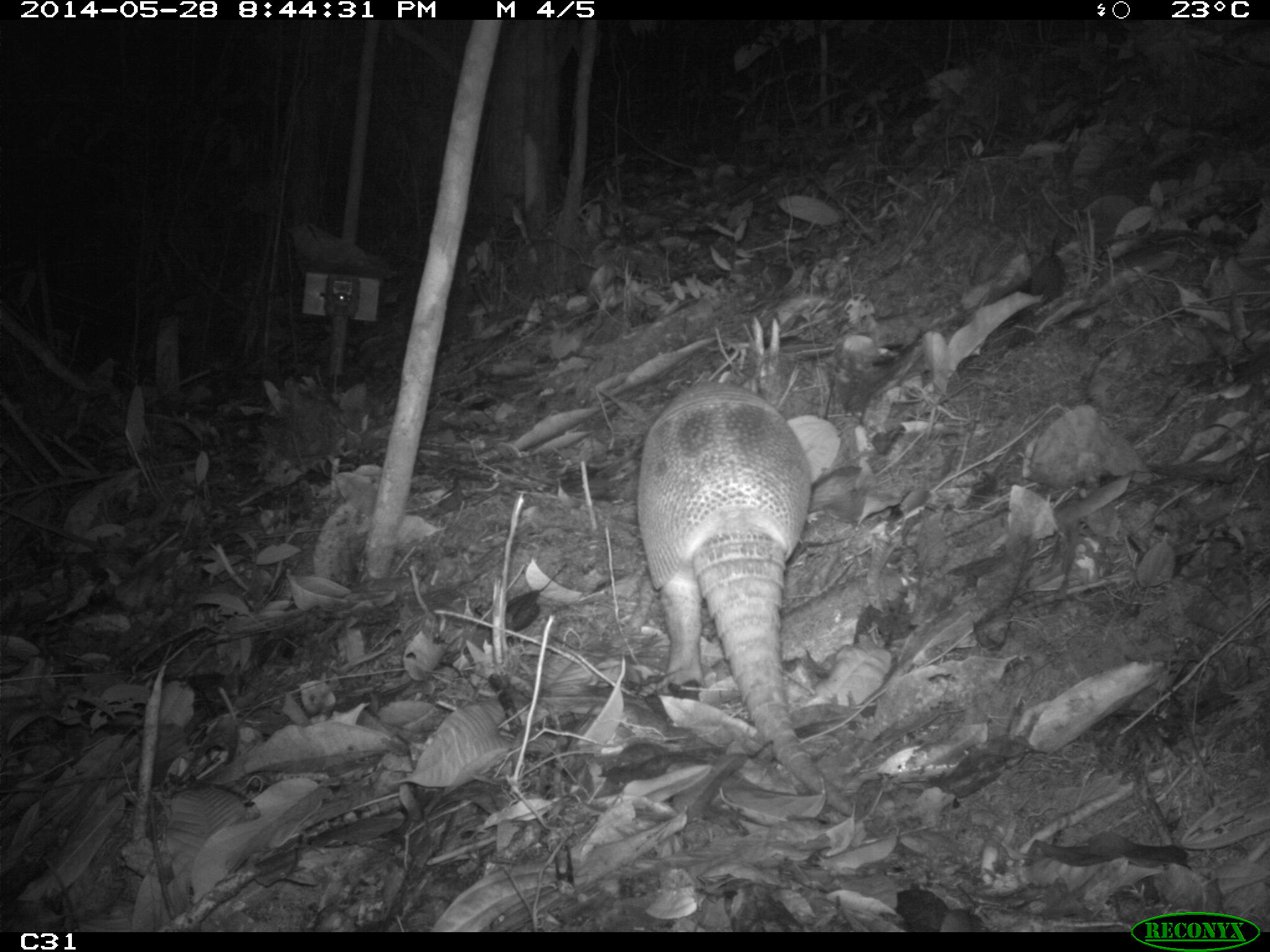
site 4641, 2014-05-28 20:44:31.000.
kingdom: Animalia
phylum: Chordata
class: Mammalia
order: Cingulata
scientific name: Cingulata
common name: armadillo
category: unknown armadillo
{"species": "unknown armadillo (armadillo) (Cingulata)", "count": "1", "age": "adult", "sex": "male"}